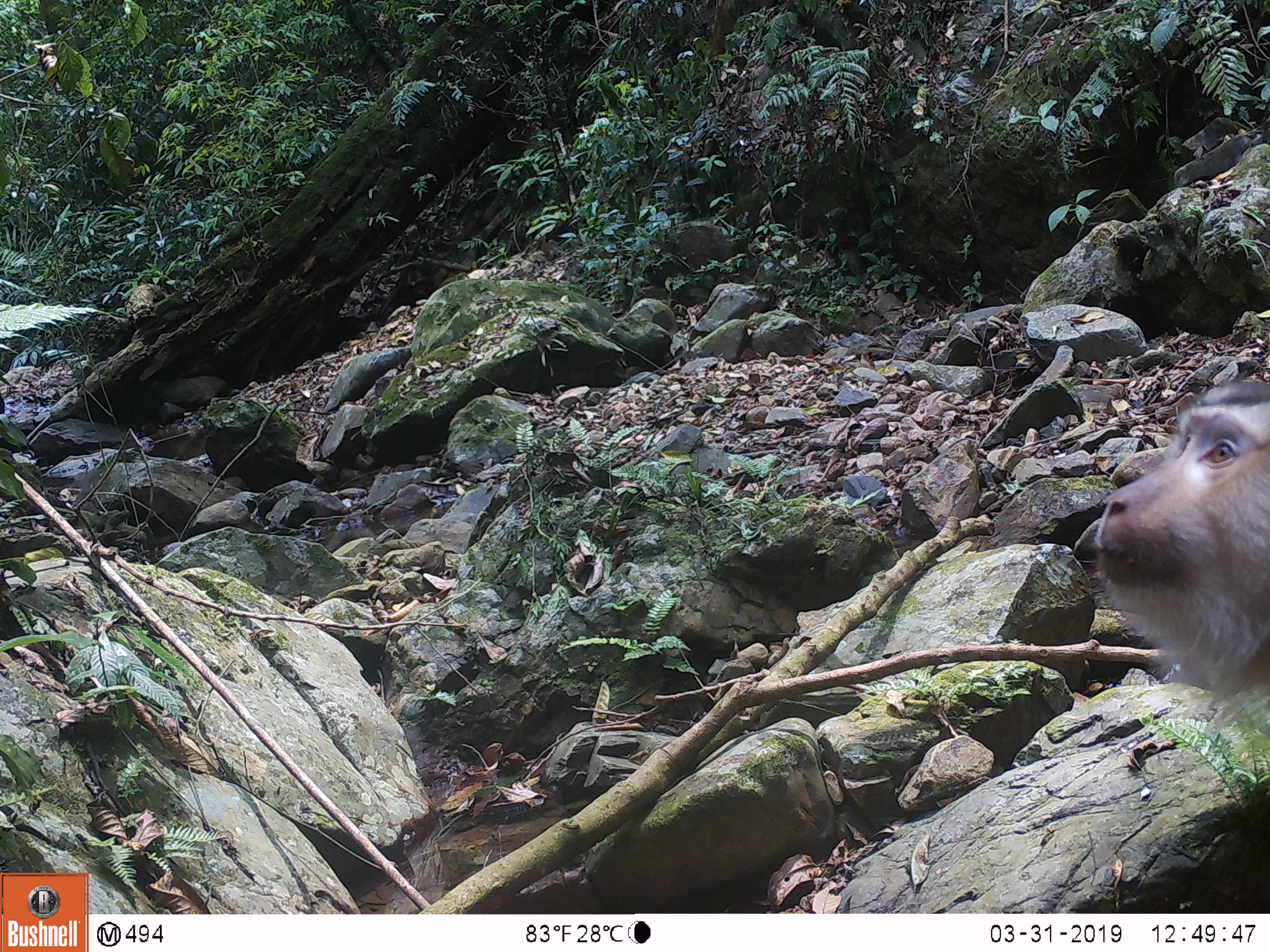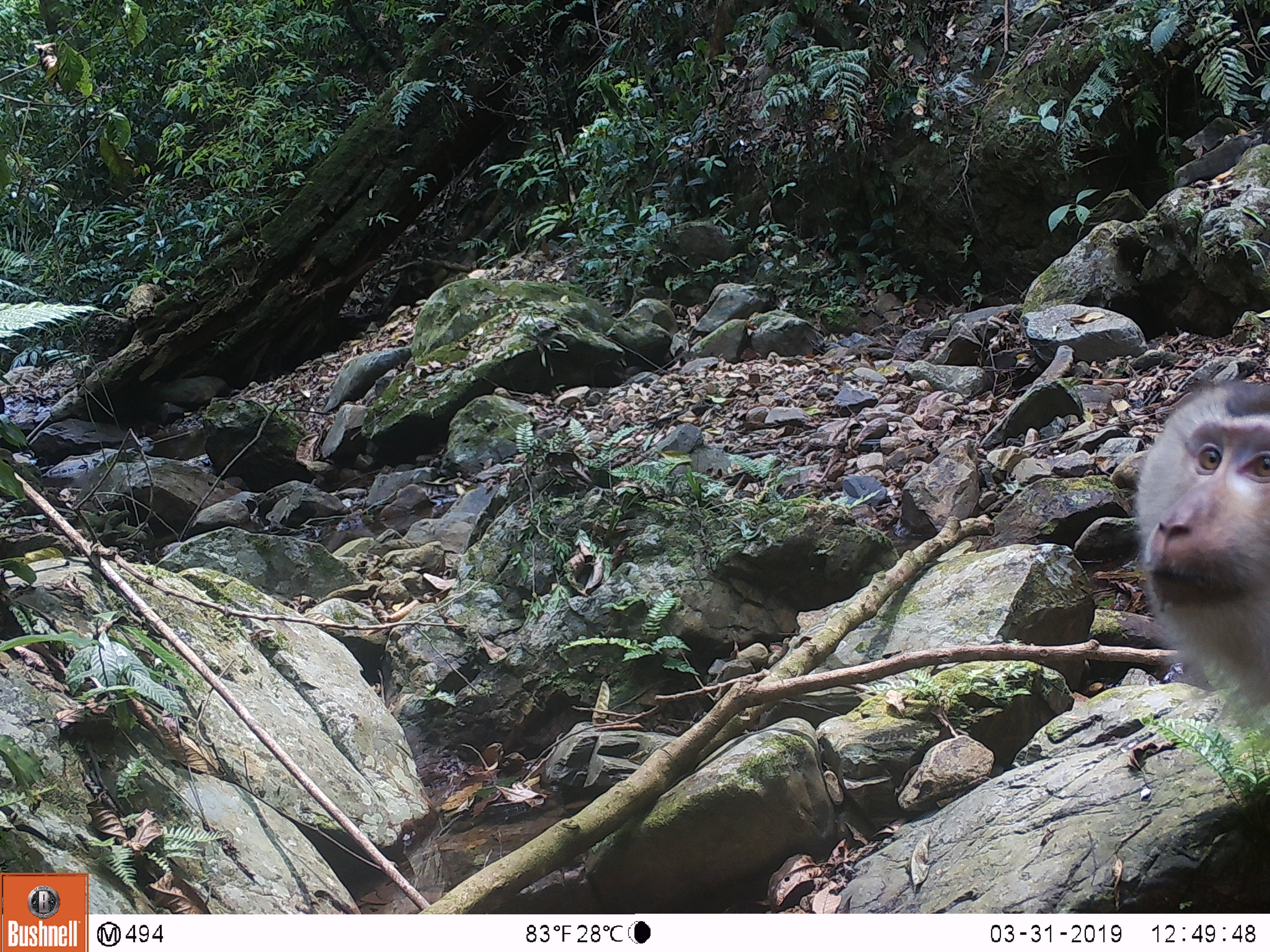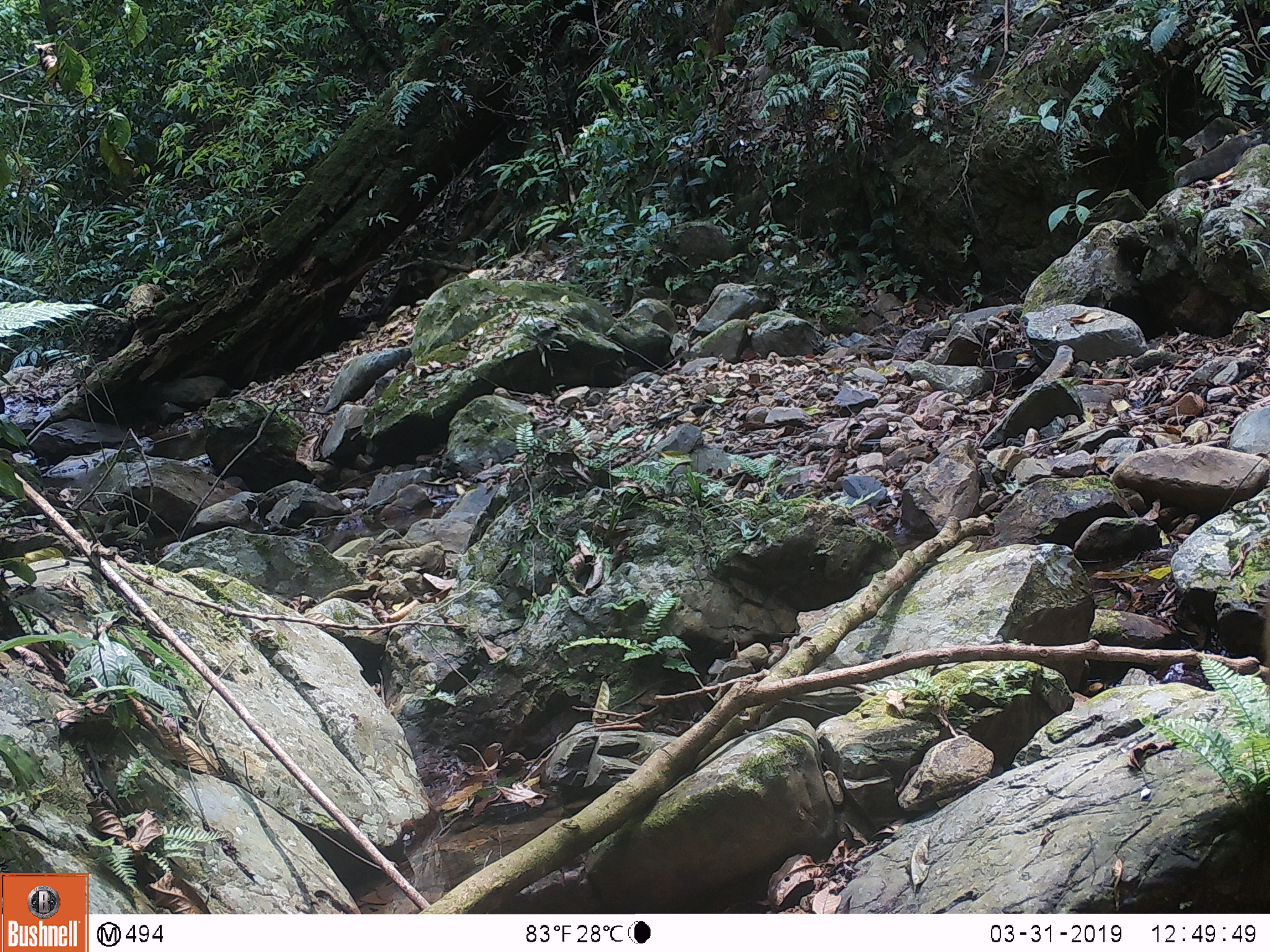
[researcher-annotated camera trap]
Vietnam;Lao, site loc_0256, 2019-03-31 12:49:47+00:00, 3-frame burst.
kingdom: Animalia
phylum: Chordata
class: Mammalia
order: Primates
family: Cercopithecidae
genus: Macaca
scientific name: Macaca nemestrina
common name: pig-tailed macaque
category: pig tailed macaque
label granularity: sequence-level